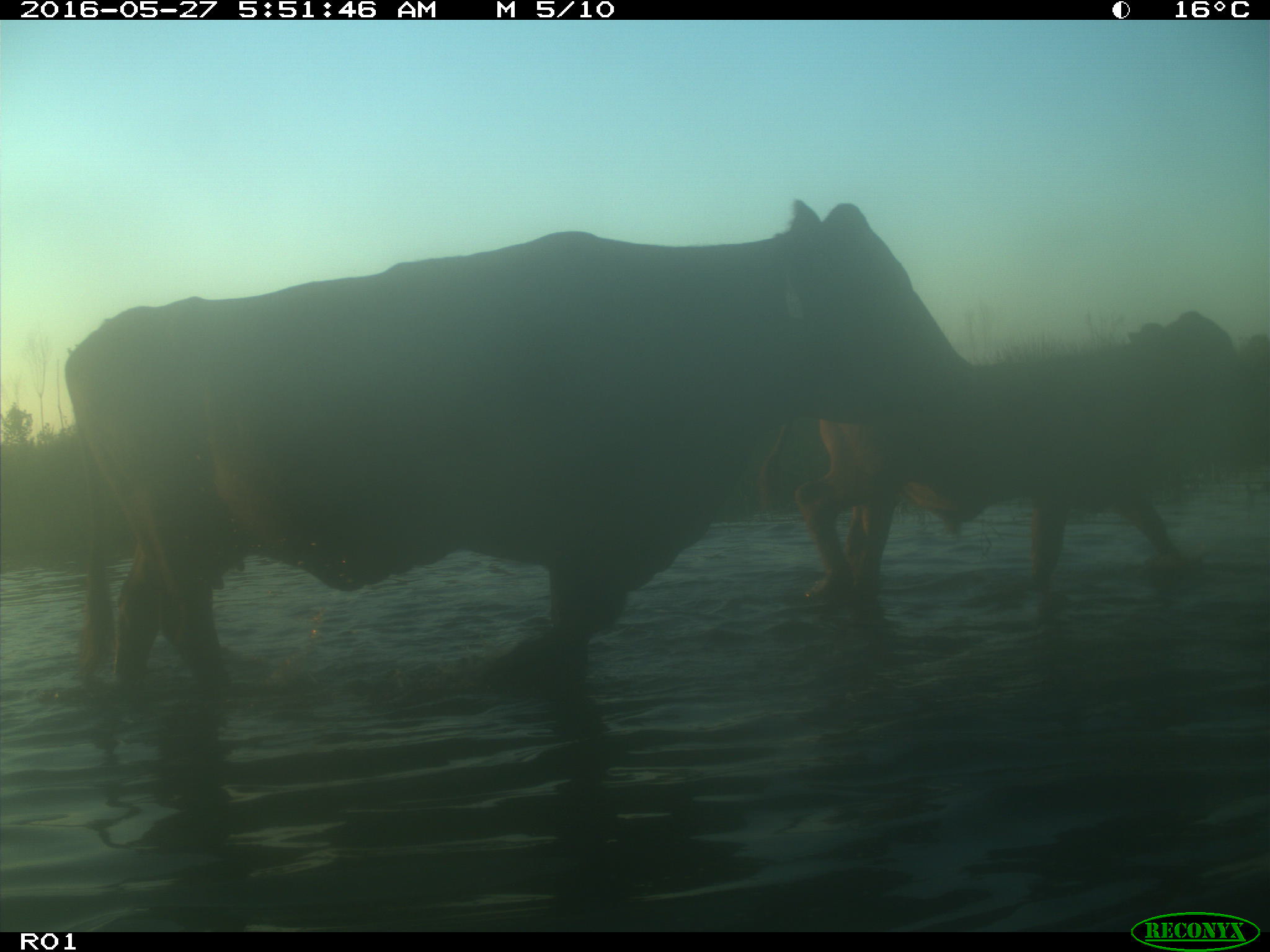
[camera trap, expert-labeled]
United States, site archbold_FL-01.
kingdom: Animalia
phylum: Chordata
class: Mammalia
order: Artiodactyla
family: Bovidae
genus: Bos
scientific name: Bos taurus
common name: domestic cow